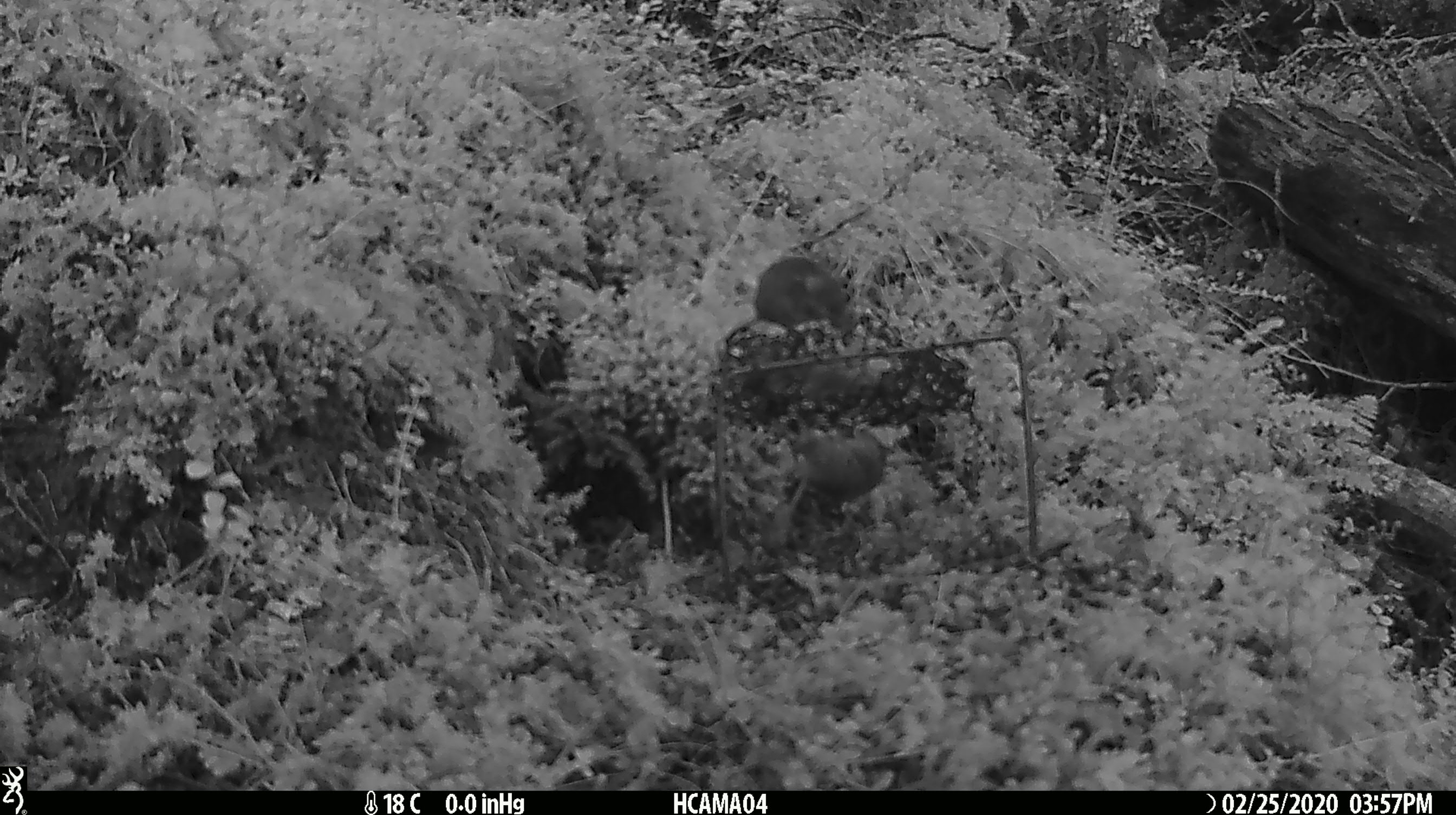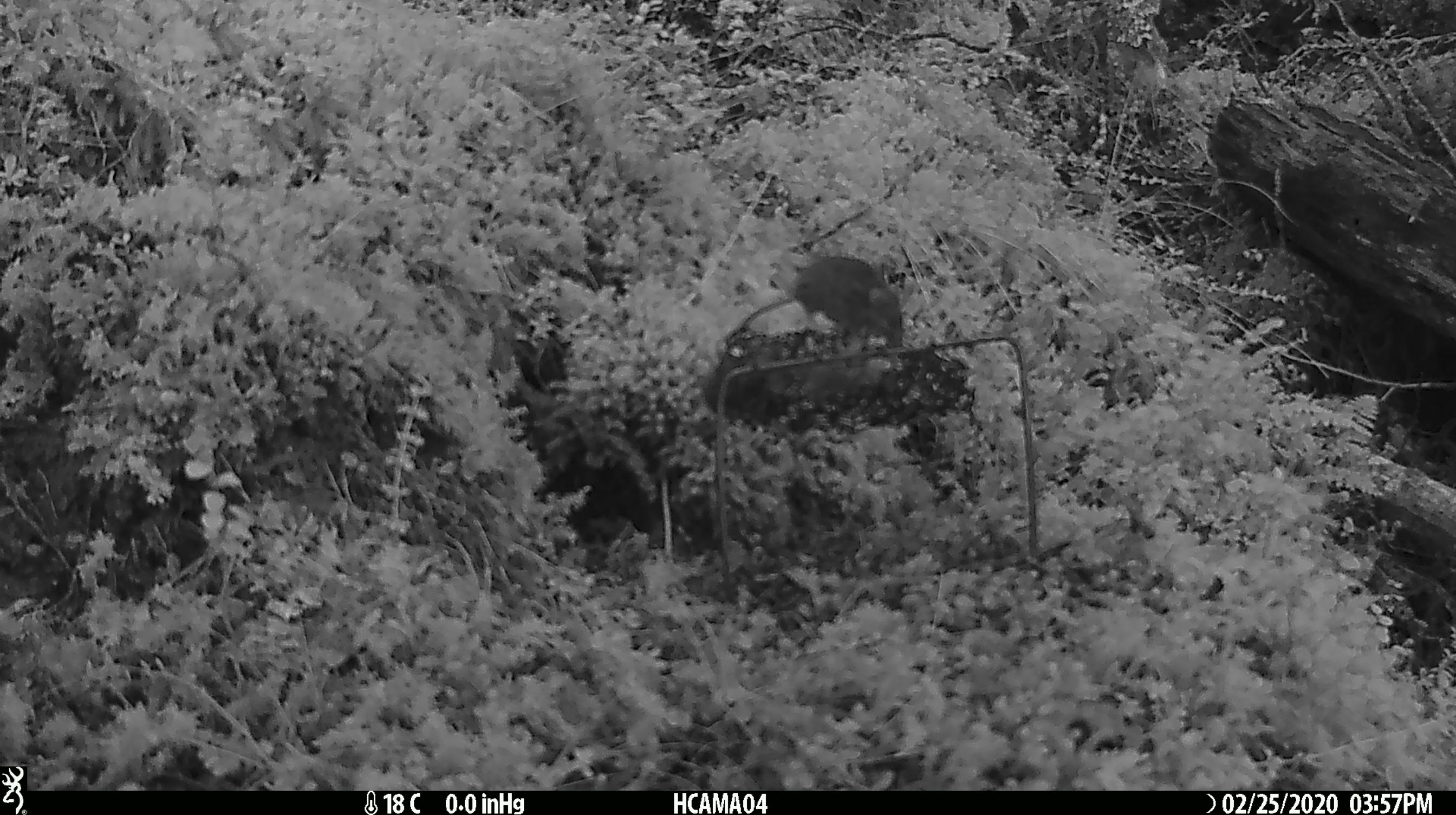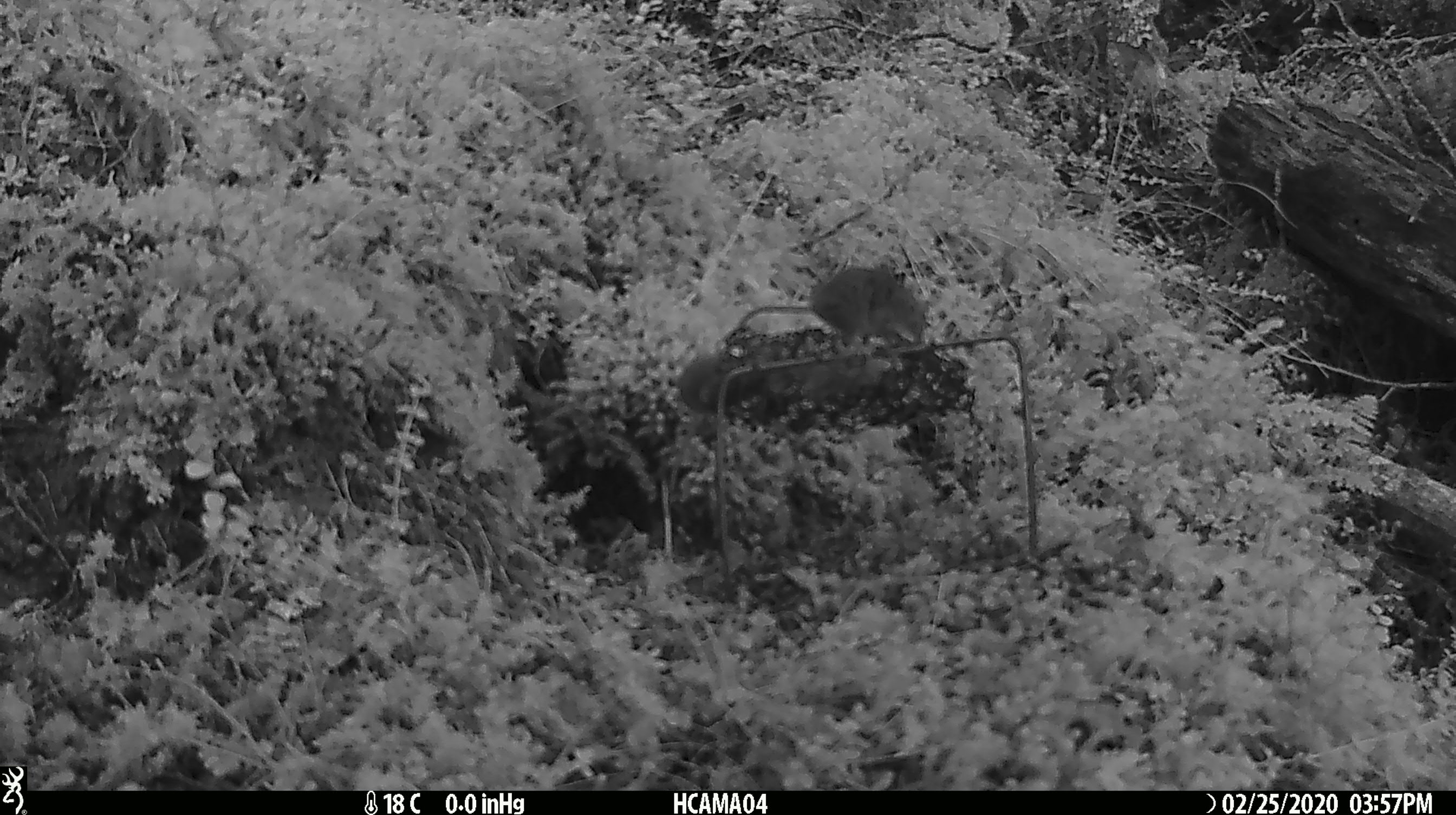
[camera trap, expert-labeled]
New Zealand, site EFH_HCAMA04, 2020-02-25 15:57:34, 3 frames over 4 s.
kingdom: Animalia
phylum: Chordata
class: Mammalia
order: Rodentia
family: Muridae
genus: Mus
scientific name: Mus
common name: mouse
Mouse (Mus).